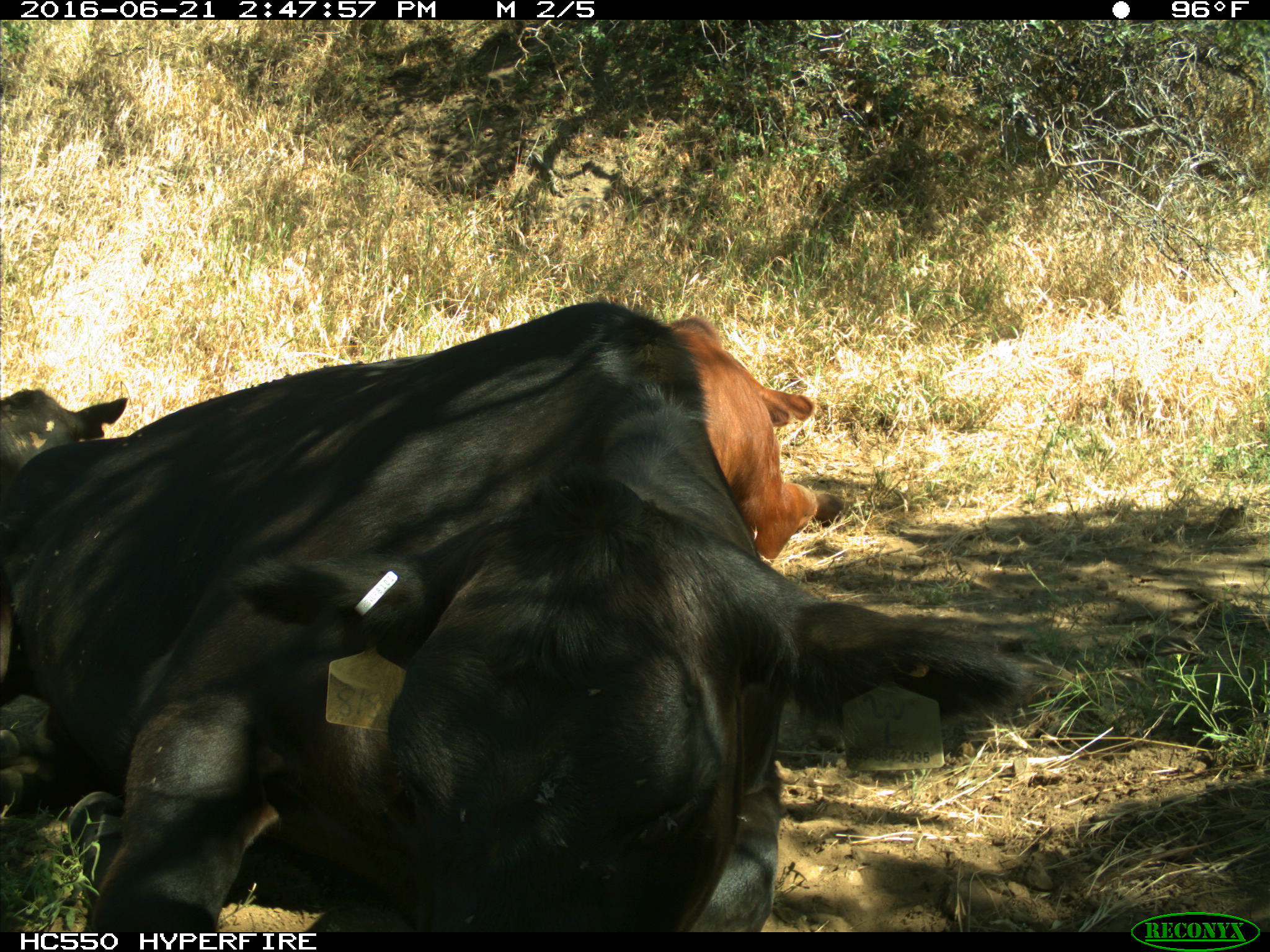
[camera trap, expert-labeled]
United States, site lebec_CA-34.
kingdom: Animalia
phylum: Chordata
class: Mammalia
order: Artiodactyla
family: Bovidae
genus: Bos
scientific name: Bos taurus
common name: domestic cow